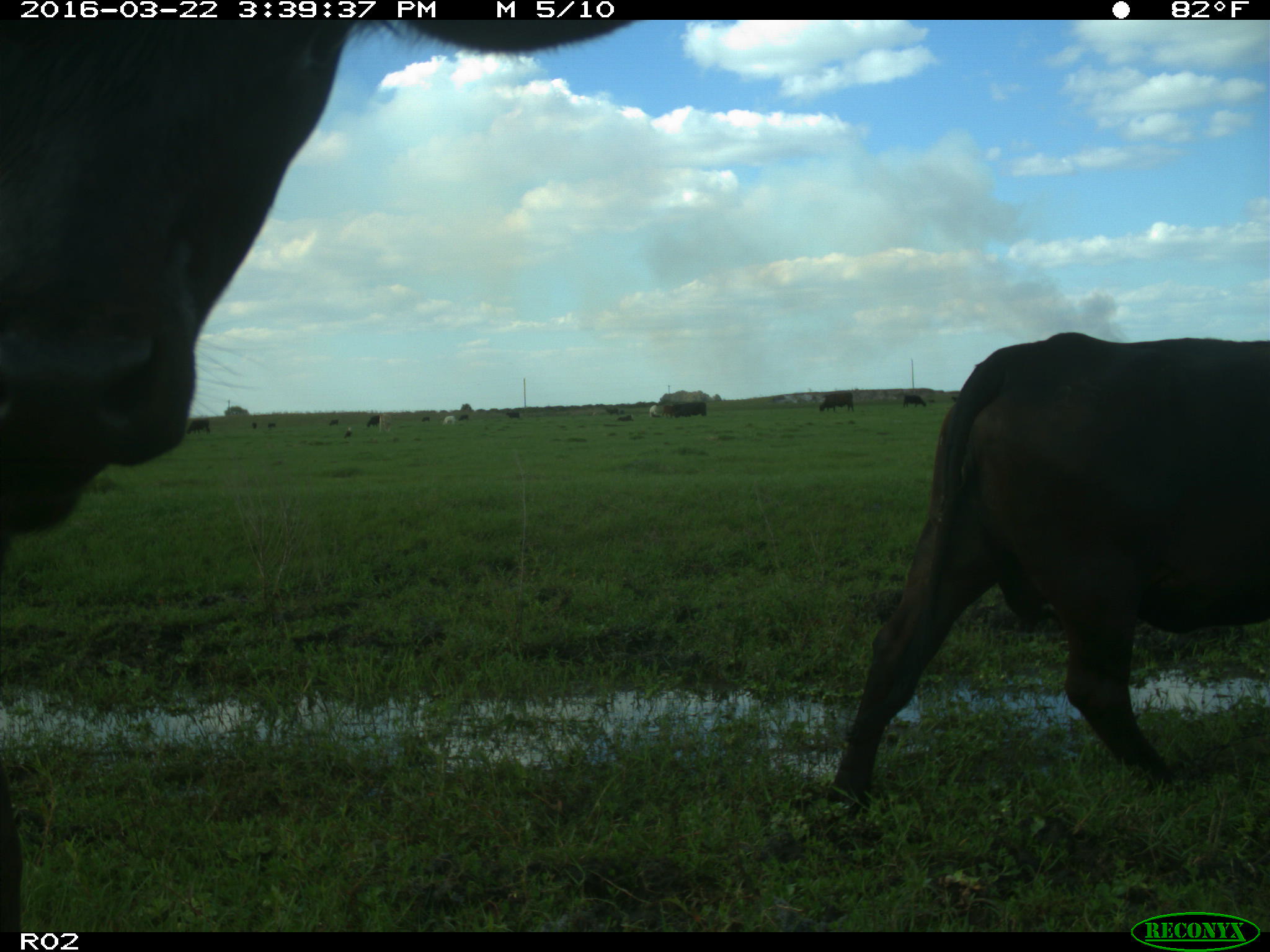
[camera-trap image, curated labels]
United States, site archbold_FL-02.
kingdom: Animalia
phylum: Chordata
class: Mammalia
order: Artiodactyla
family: Bovidae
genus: Bos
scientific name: Bos taurus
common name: domestic cow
Bos taurus (domestic cow).